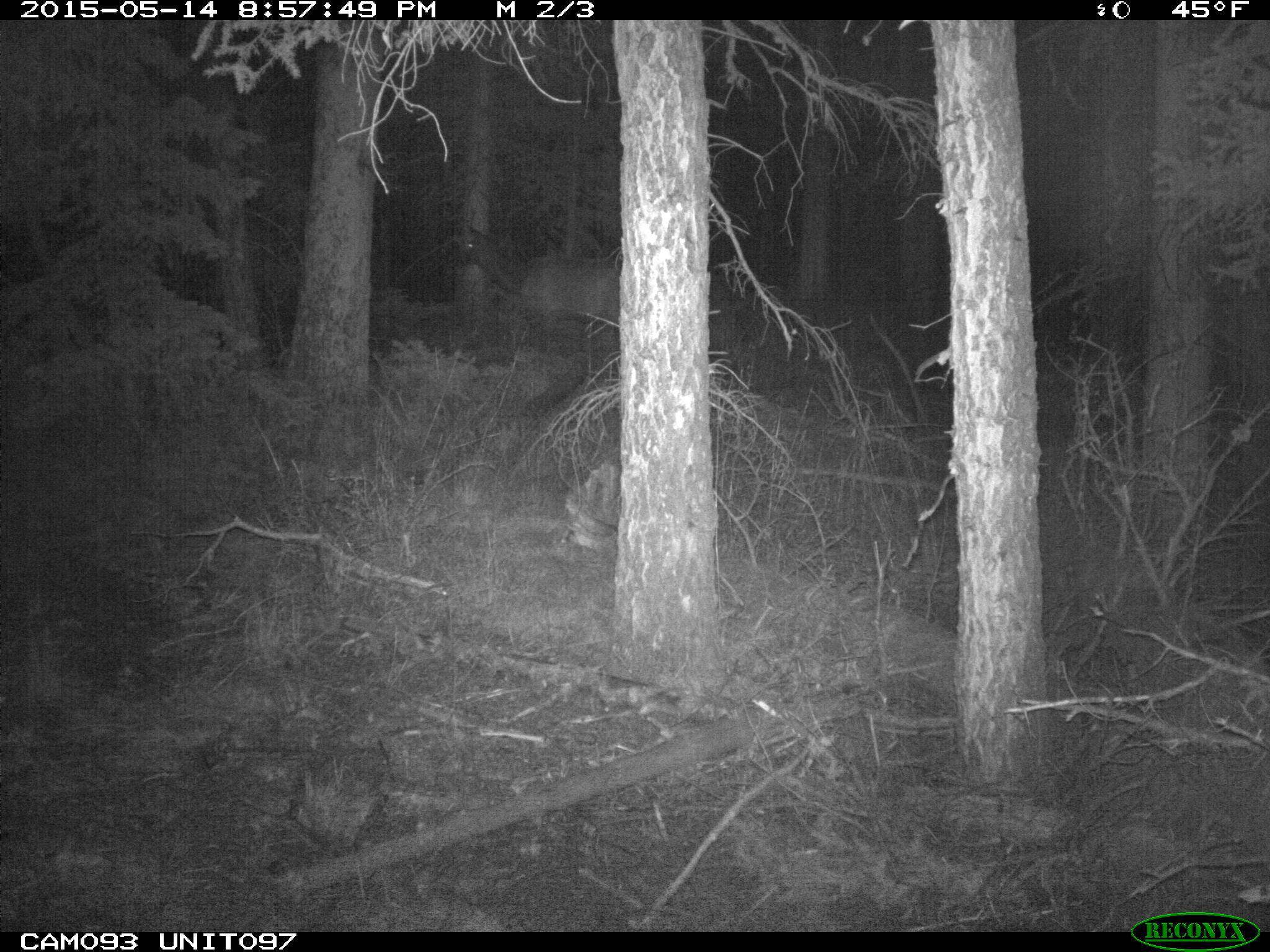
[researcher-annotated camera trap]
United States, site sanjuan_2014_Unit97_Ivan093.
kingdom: Animalia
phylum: Chordata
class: Mammalia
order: Artiodactyla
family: Cervidae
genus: Cervus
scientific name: Cervus elaphus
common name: red deer